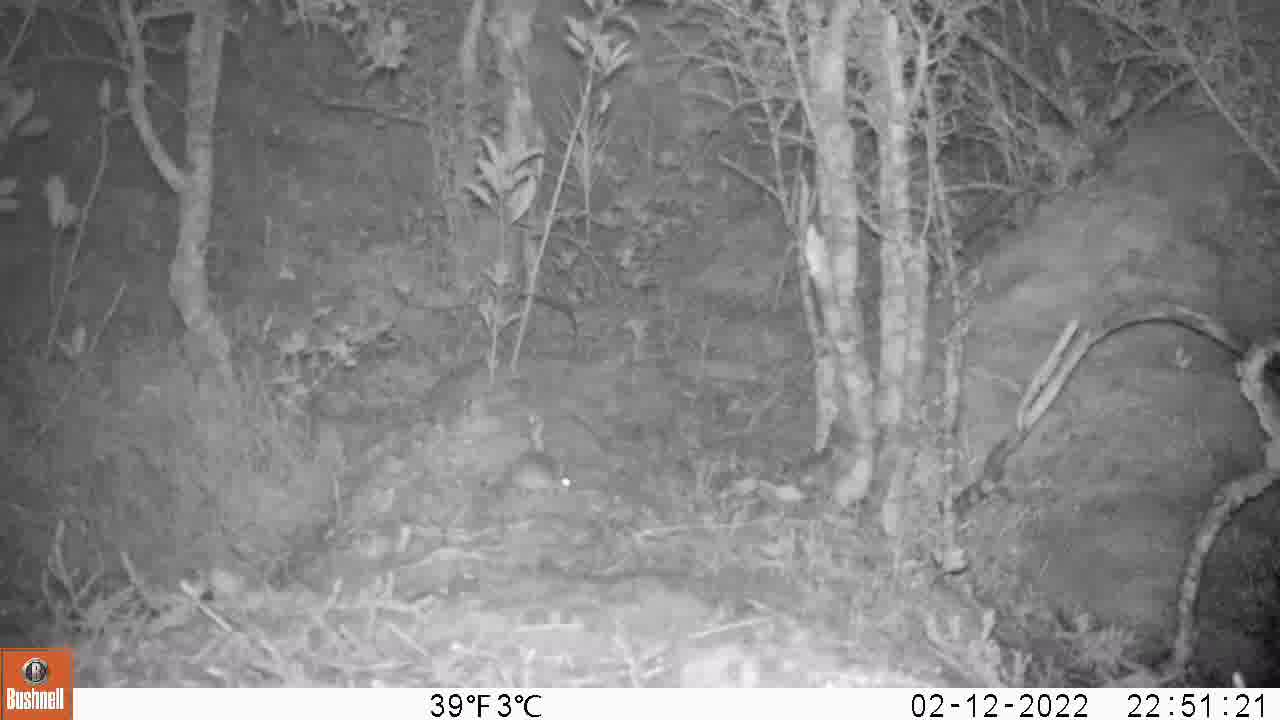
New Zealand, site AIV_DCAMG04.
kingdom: Animalia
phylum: Chordata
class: Mammalia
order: Rodentia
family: Muridae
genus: Mus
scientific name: Mus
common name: mouse